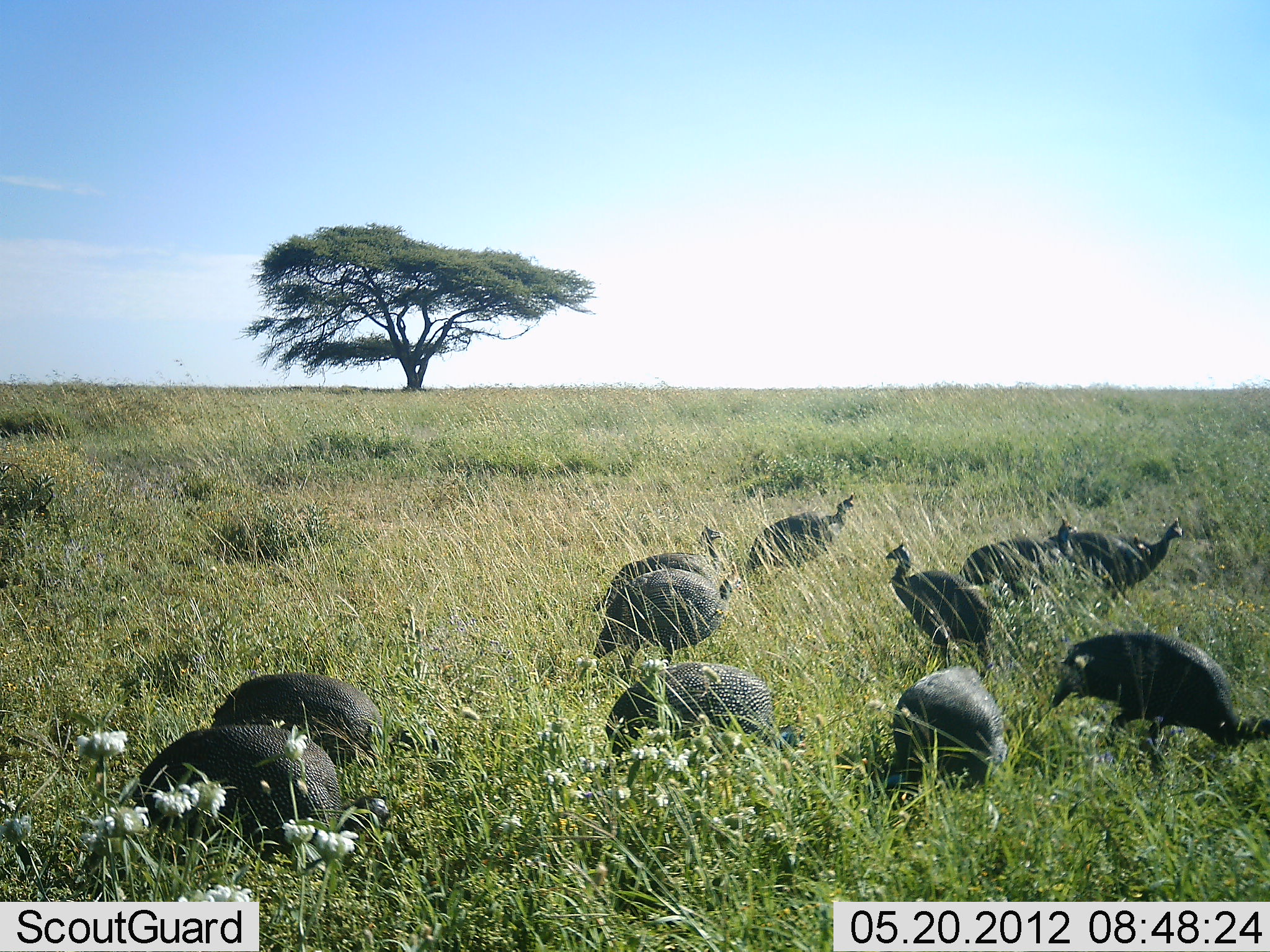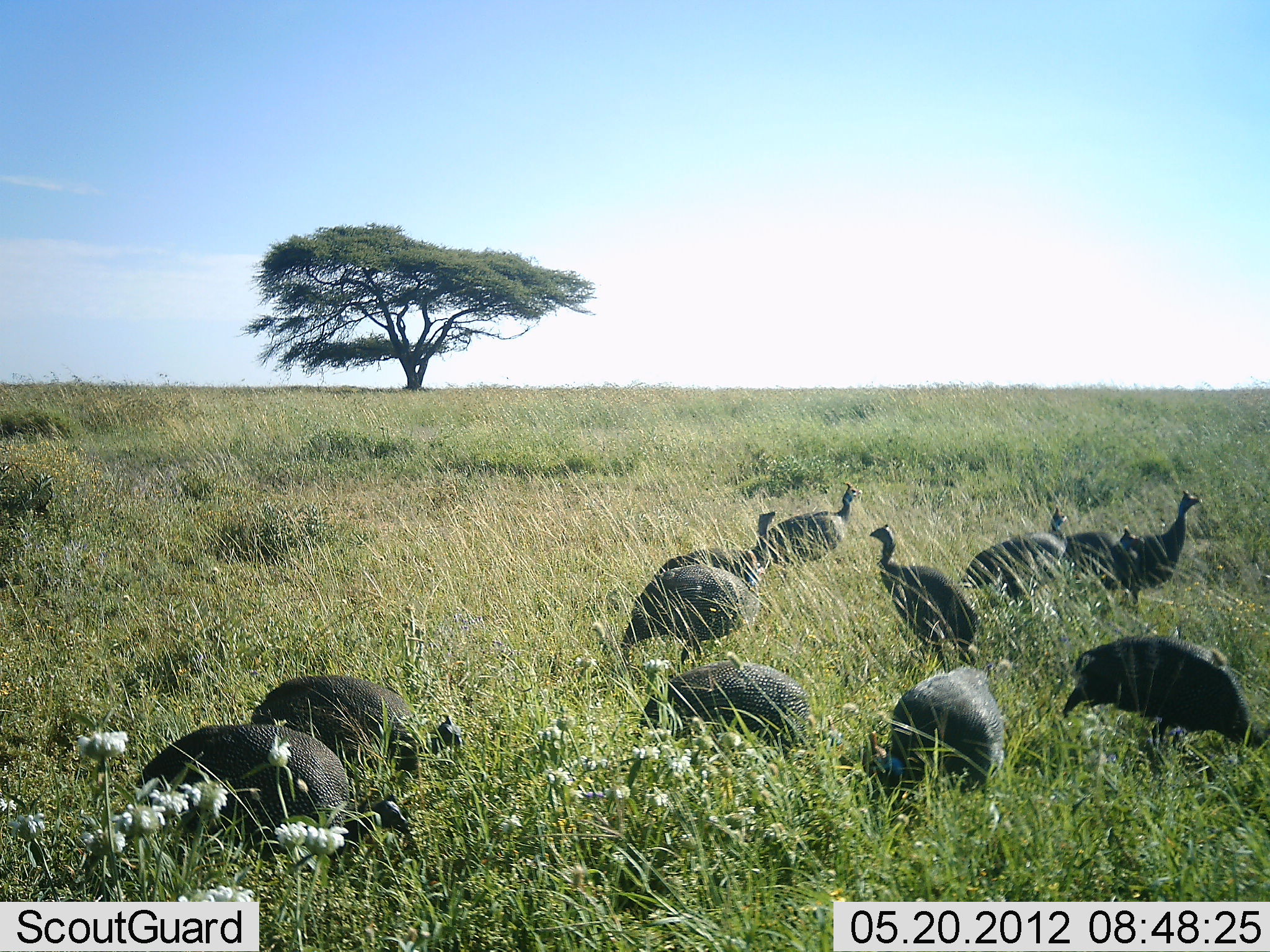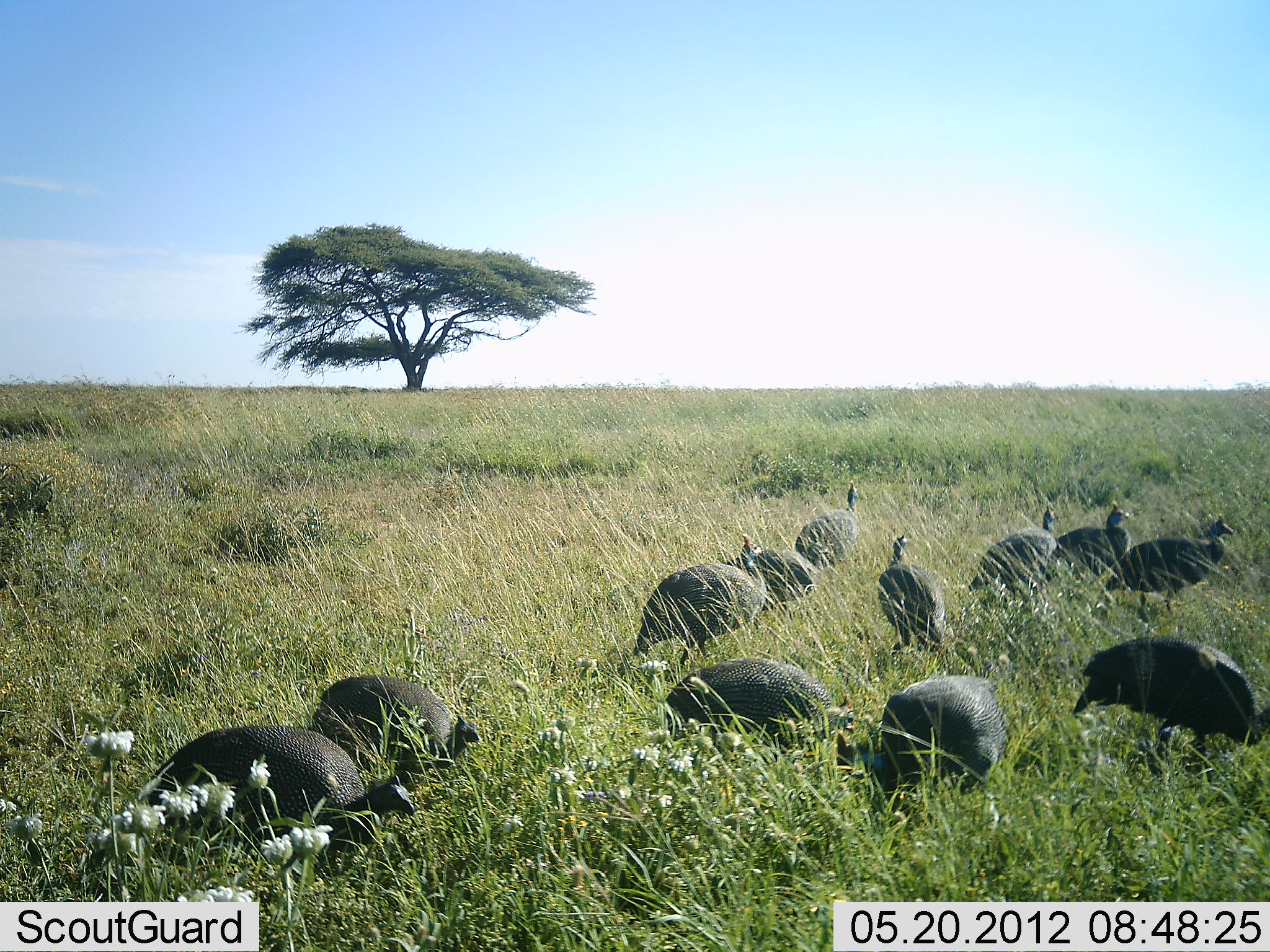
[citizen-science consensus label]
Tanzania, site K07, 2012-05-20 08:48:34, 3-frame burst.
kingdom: Animalia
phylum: Chordata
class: Aves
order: Galliformes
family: Numididae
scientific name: Numididae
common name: guinea fowl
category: guineafowl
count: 11-50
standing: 55%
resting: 5%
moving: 35%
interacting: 0%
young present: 0%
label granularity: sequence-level